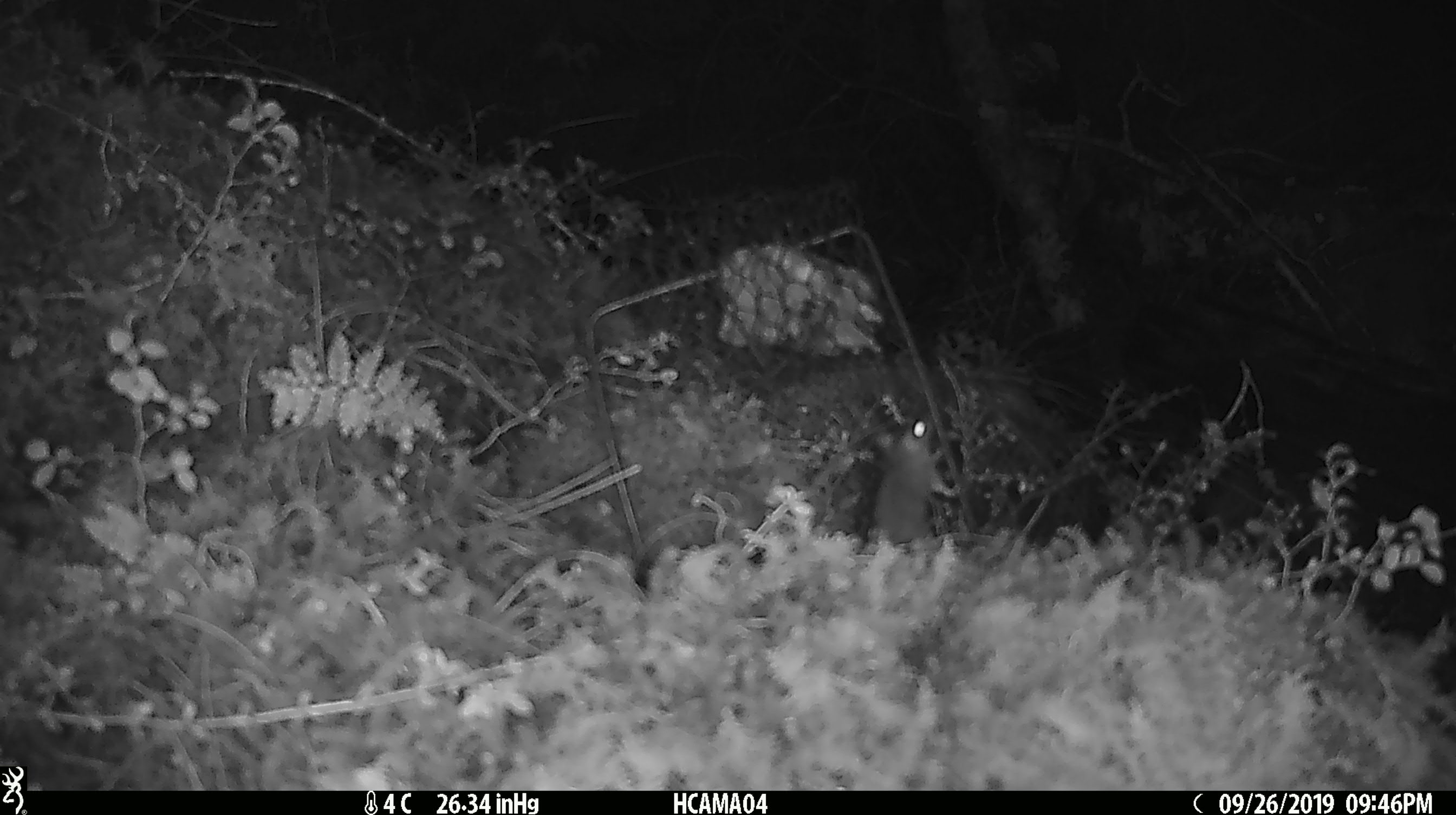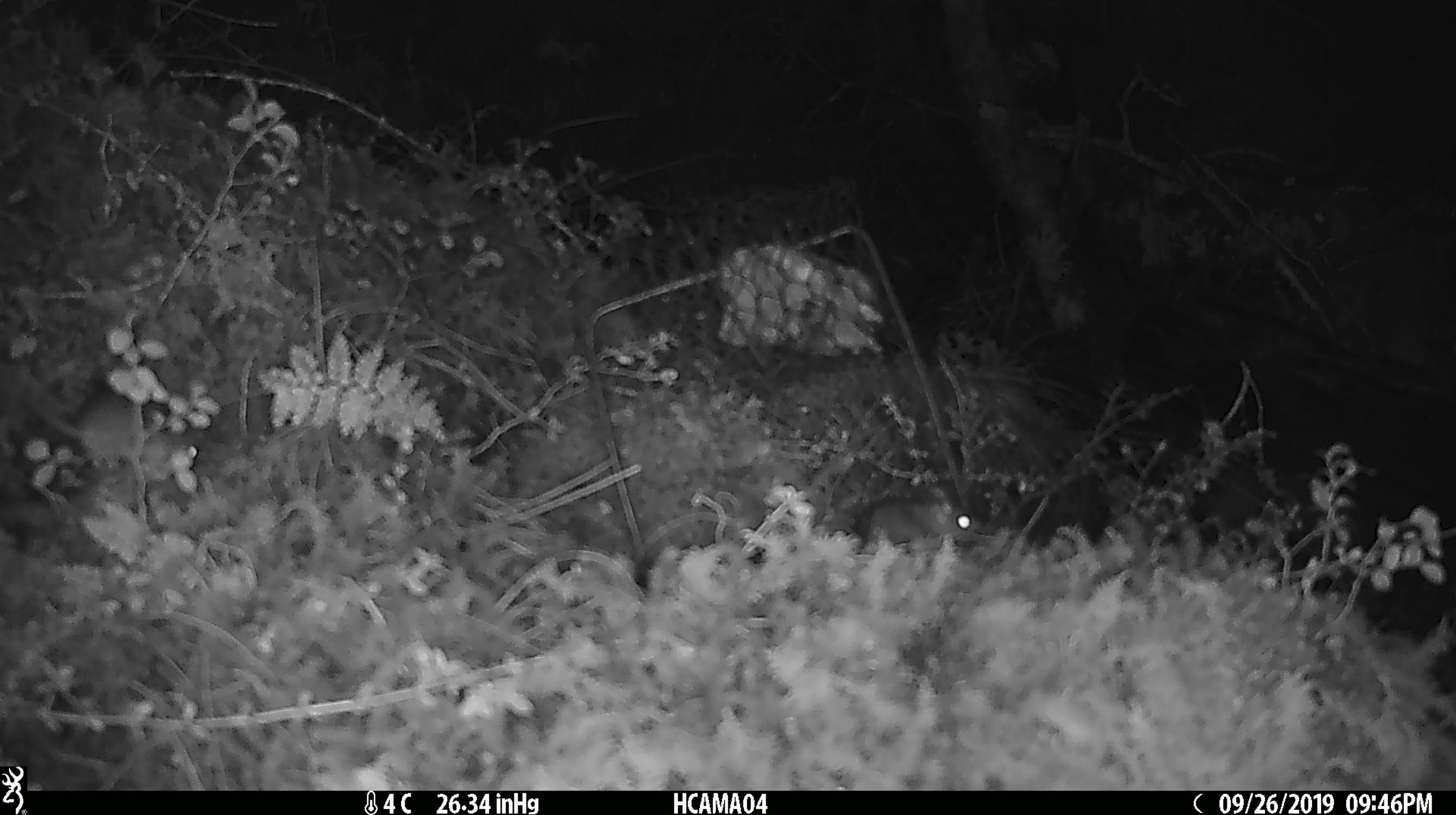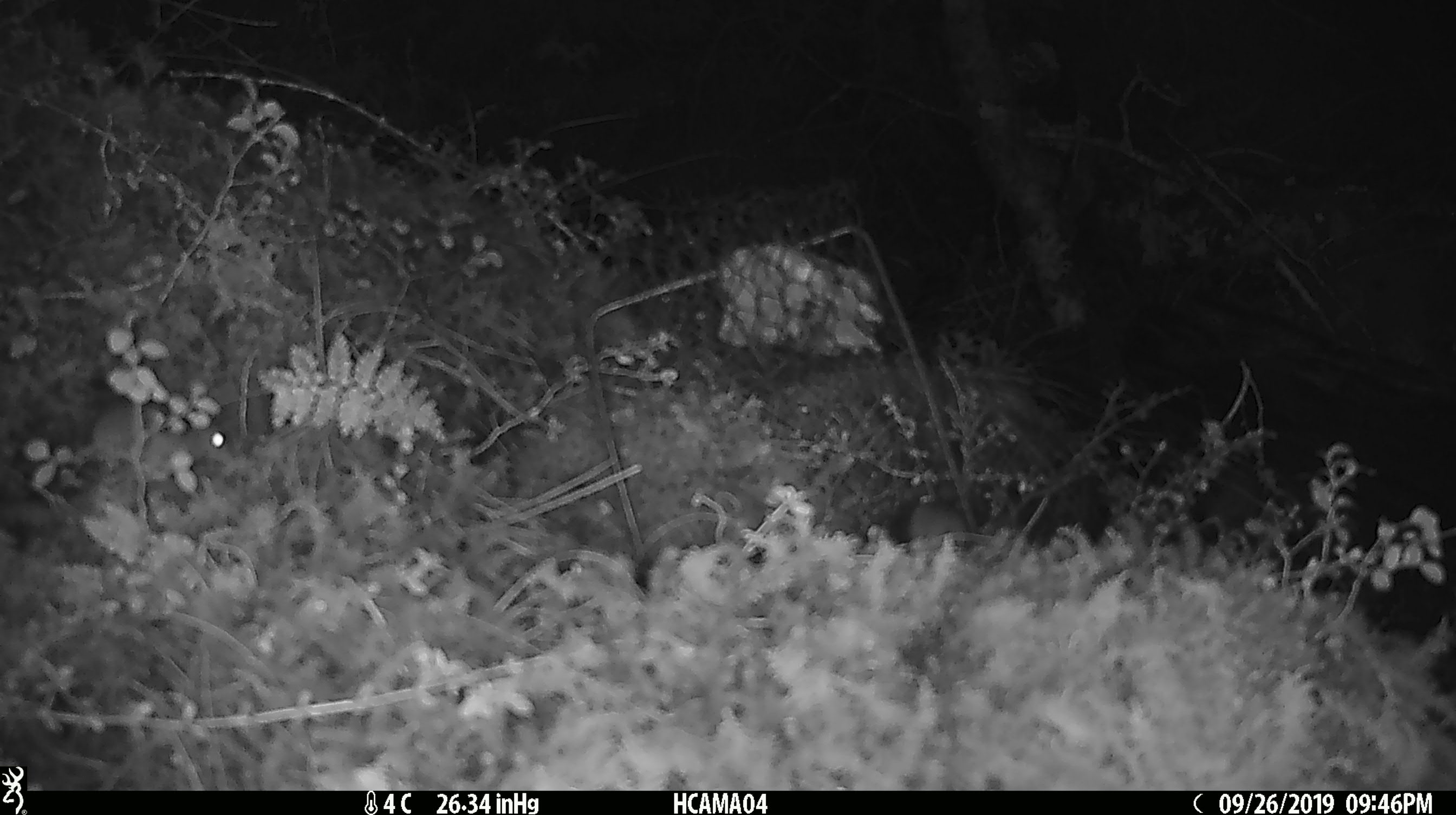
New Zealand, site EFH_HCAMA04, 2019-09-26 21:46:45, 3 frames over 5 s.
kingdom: Animalia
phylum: Chordata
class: Mammalia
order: Rodentia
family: Muridae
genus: Mus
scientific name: Mus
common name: mouse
Mouse (Mus).